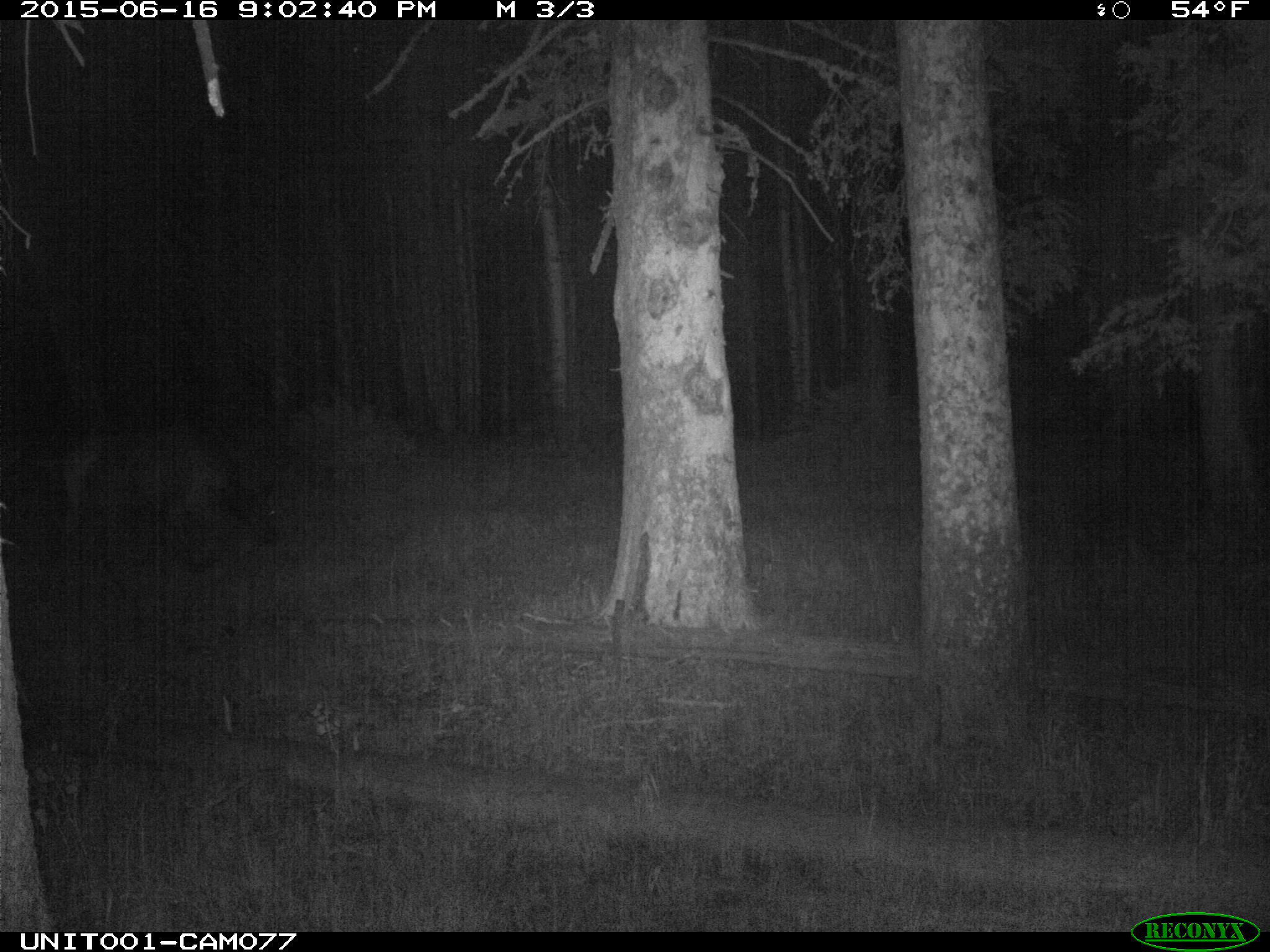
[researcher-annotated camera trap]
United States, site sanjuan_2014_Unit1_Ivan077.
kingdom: Animalia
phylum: Chordata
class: Mammalia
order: Artiodactyla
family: Cervidae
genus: Cervus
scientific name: Cervus elaphus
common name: red deer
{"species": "Cervus elaphus (red deer)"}